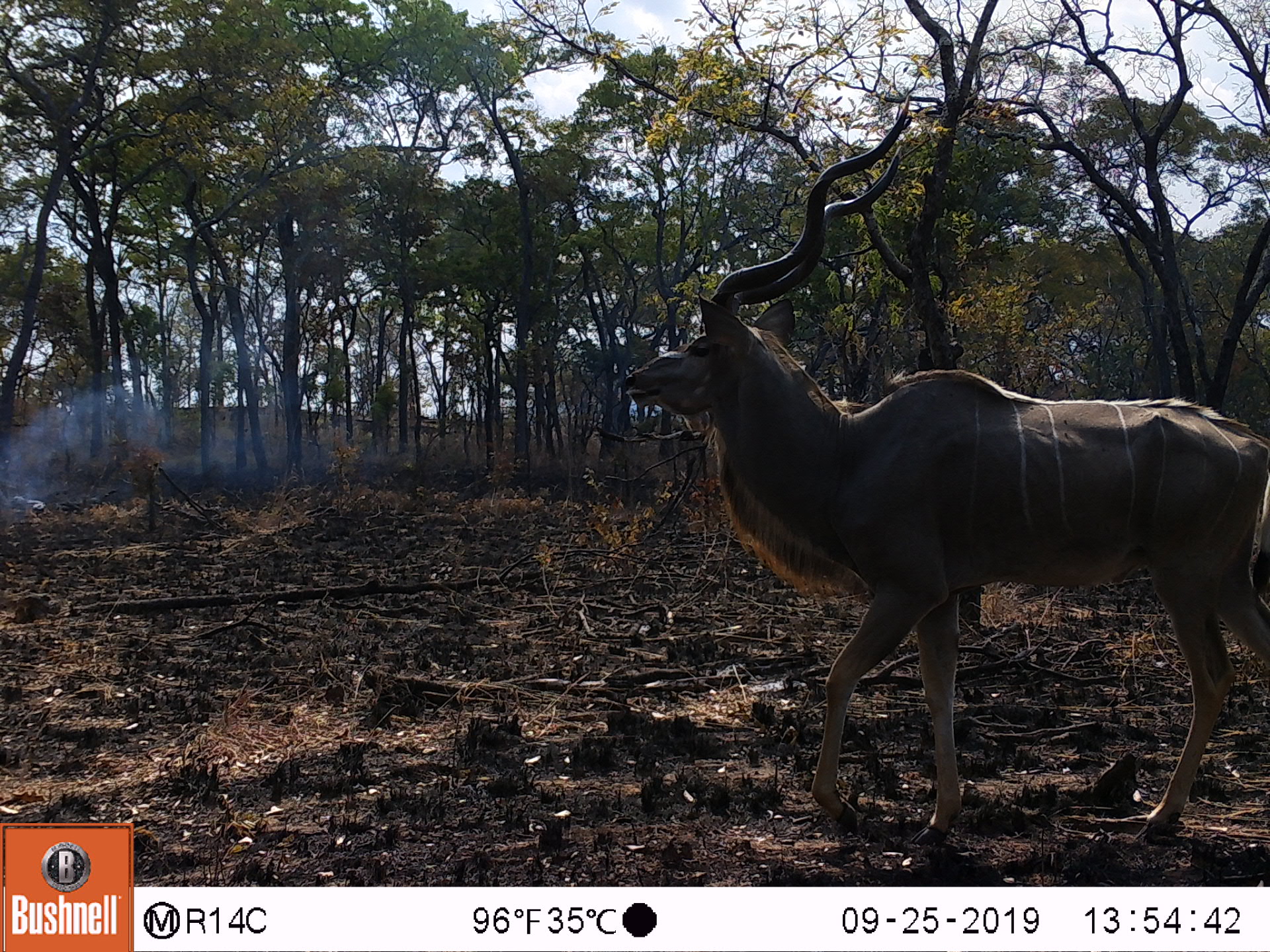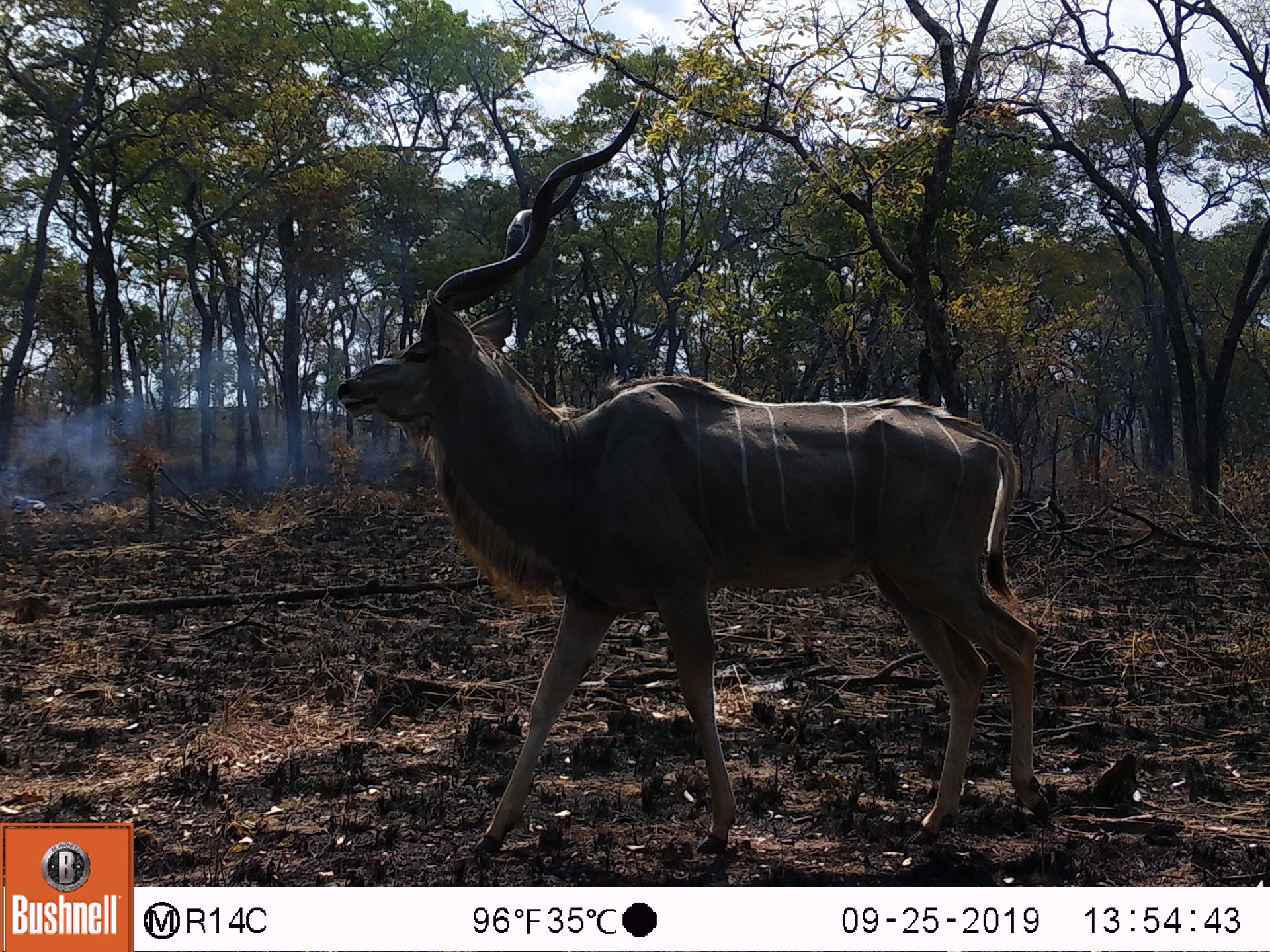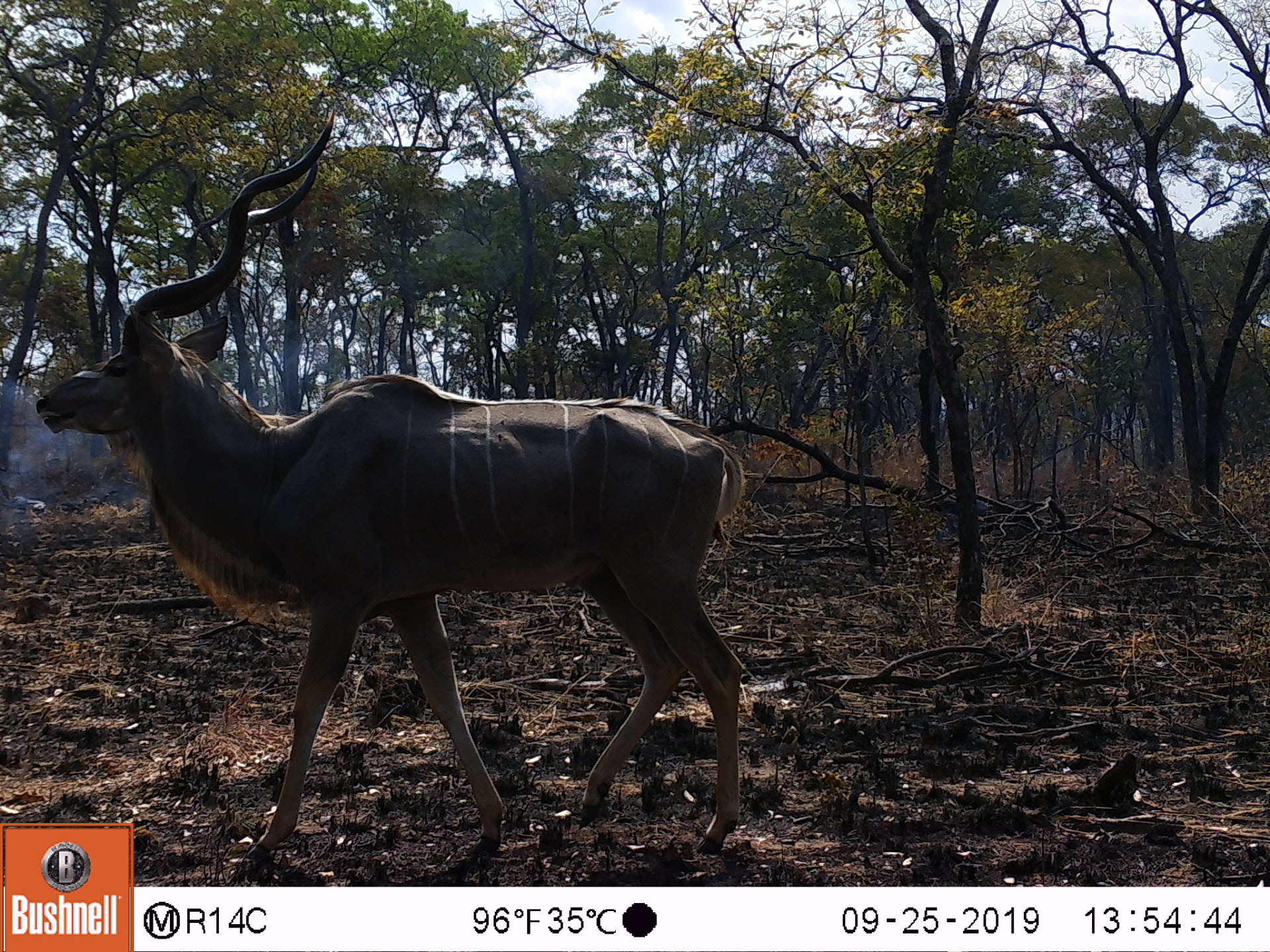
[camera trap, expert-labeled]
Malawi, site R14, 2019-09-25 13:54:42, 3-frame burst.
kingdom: Animalia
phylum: Chordata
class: Mammalia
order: Artiodactyla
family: Bovidae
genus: Tragelaphus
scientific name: Tragelaphus strepsiceros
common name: greater kudu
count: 1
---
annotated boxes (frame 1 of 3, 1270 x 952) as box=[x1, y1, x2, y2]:
greater kudu: box=[614, 98, 1268, 846]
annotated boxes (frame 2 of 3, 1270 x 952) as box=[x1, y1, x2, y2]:
greater kudu: box=[314, 97, 1084, 856]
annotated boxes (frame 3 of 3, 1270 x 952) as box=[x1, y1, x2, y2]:
greater kudu: box=[29, 83, 754, 819]